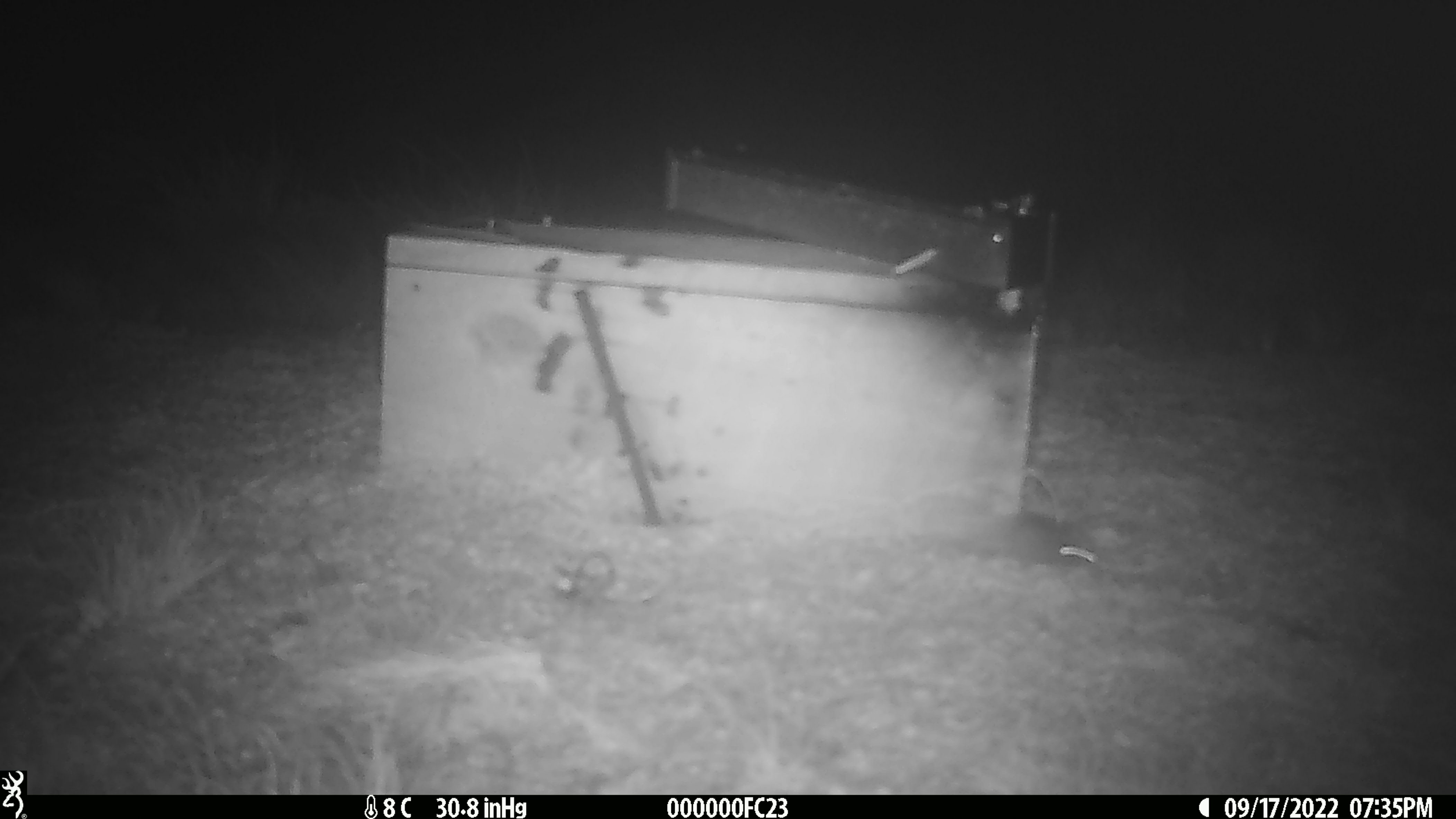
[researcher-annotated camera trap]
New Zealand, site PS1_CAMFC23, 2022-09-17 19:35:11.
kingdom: Animalia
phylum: Chordata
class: Mammalia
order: Rodentia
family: Muridae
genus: Mus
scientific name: Mus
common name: mouse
Mouse (Mus).